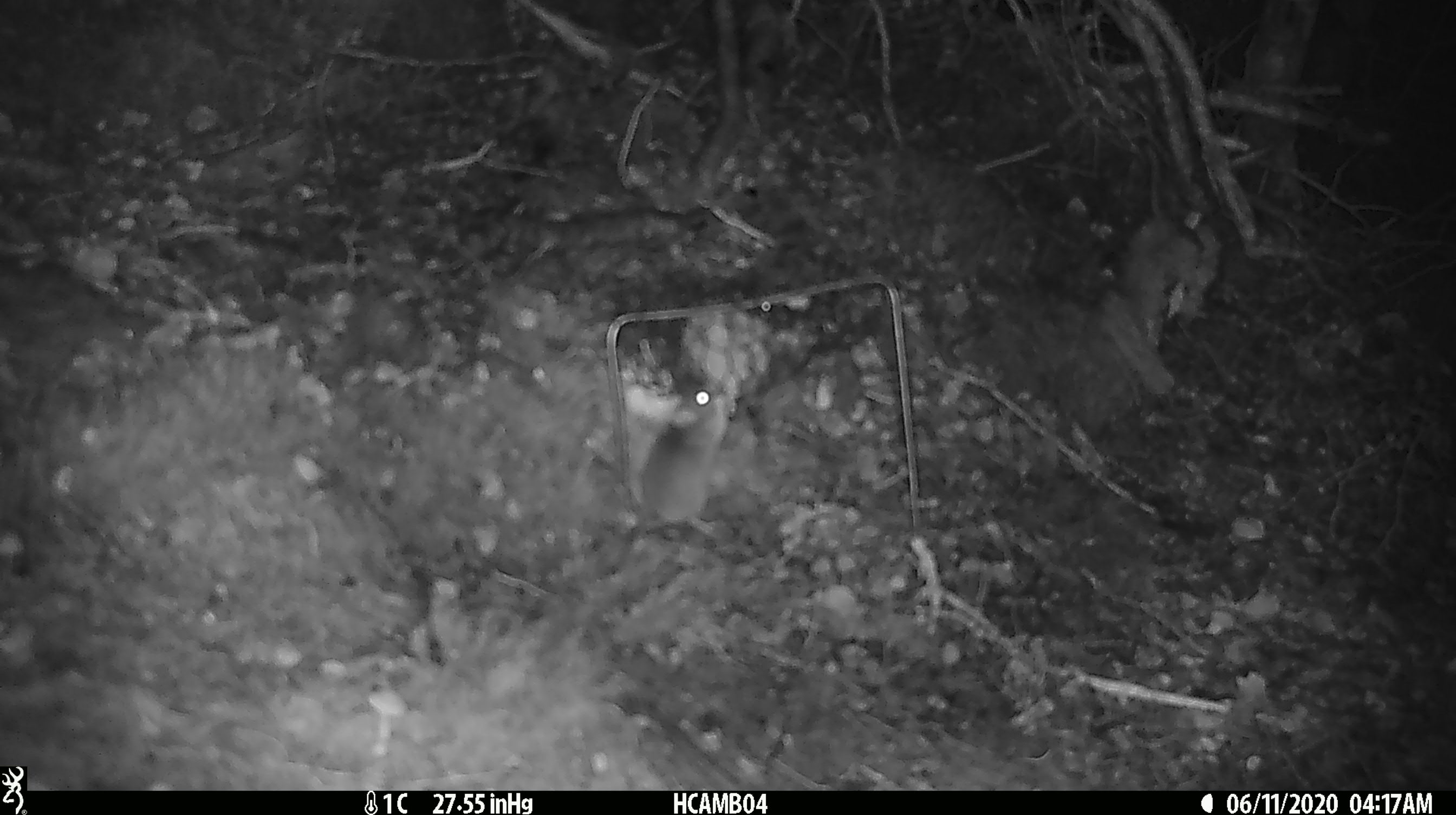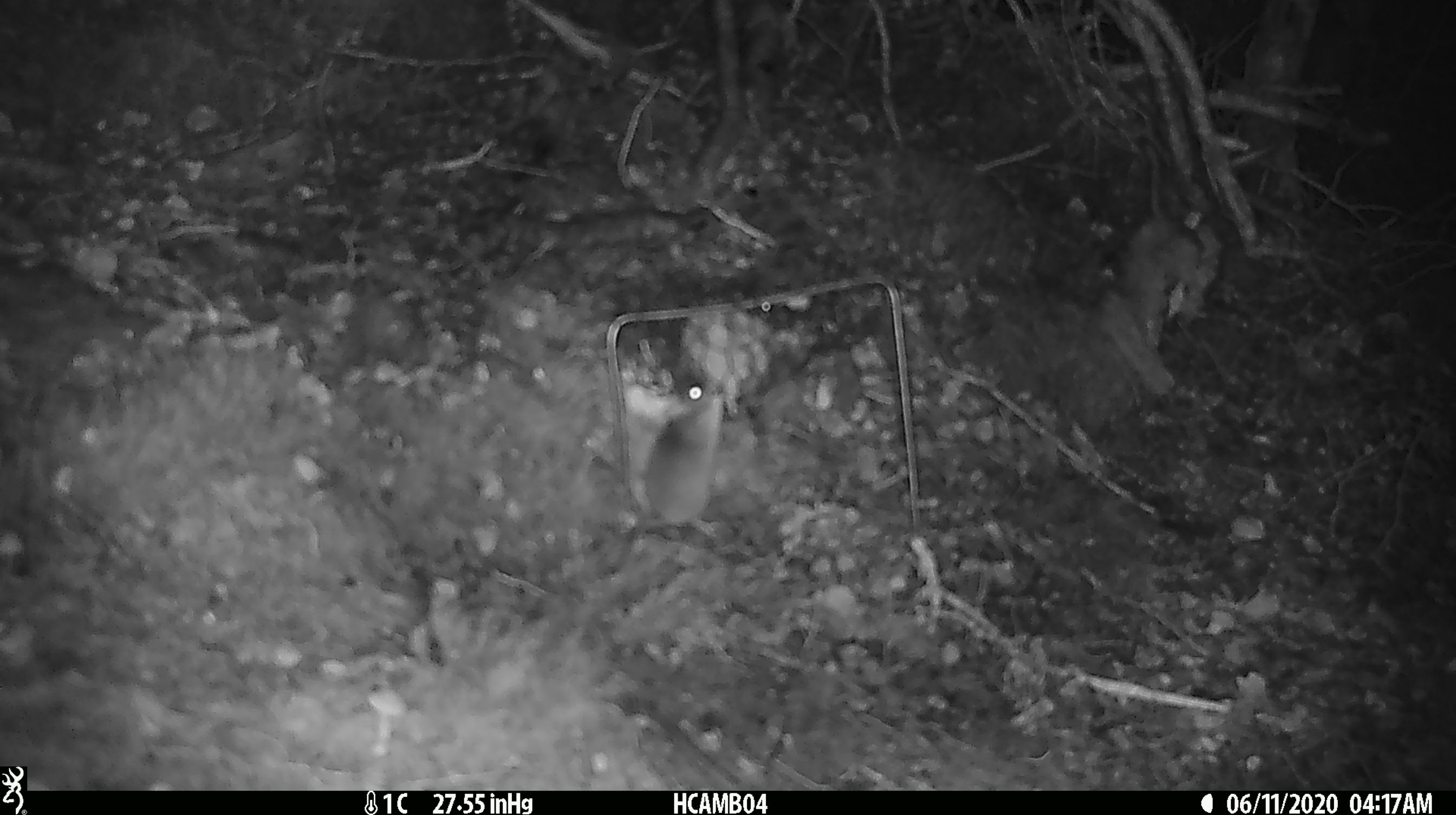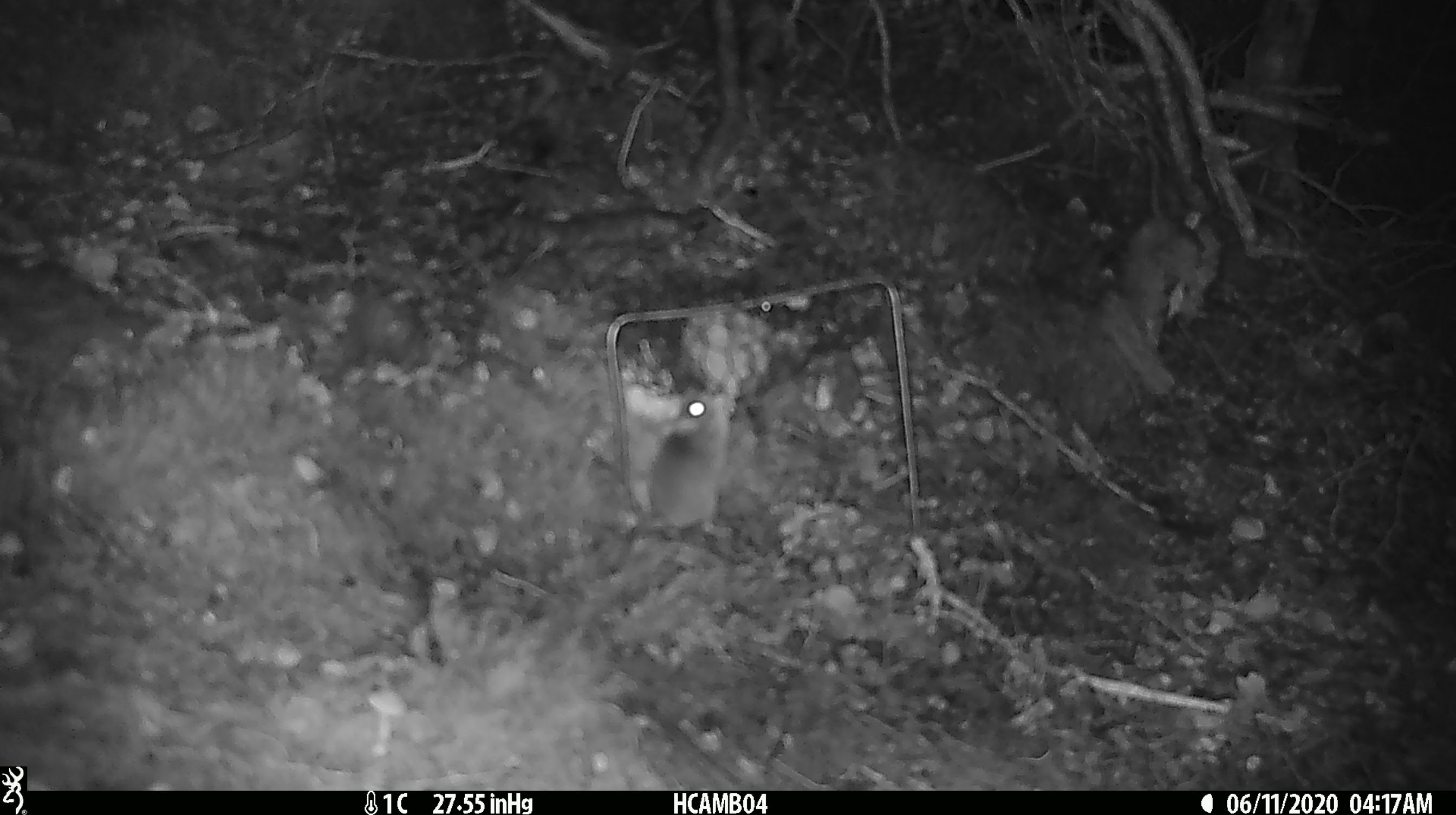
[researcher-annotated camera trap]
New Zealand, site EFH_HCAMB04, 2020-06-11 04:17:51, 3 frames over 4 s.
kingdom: Animalia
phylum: Chordata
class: Mammalia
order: Rodentia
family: Muridae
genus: Mus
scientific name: Mus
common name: mouse